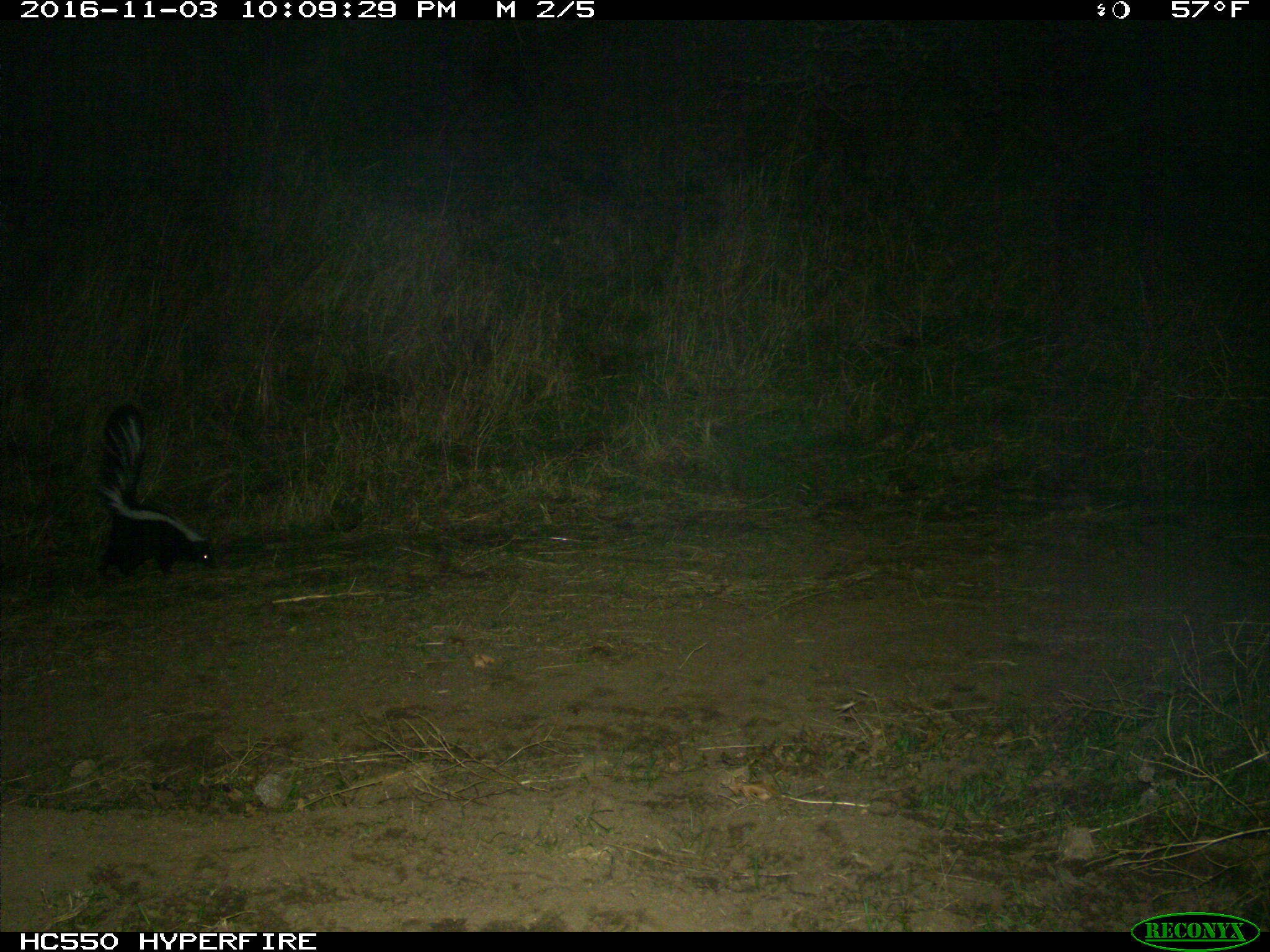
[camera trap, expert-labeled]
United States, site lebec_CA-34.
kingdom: Animalia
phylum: Chordata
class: Mammalia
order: Carnivora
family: Mephitidae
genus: Mephitis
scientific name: Mephitis mephitis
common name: striped skunk